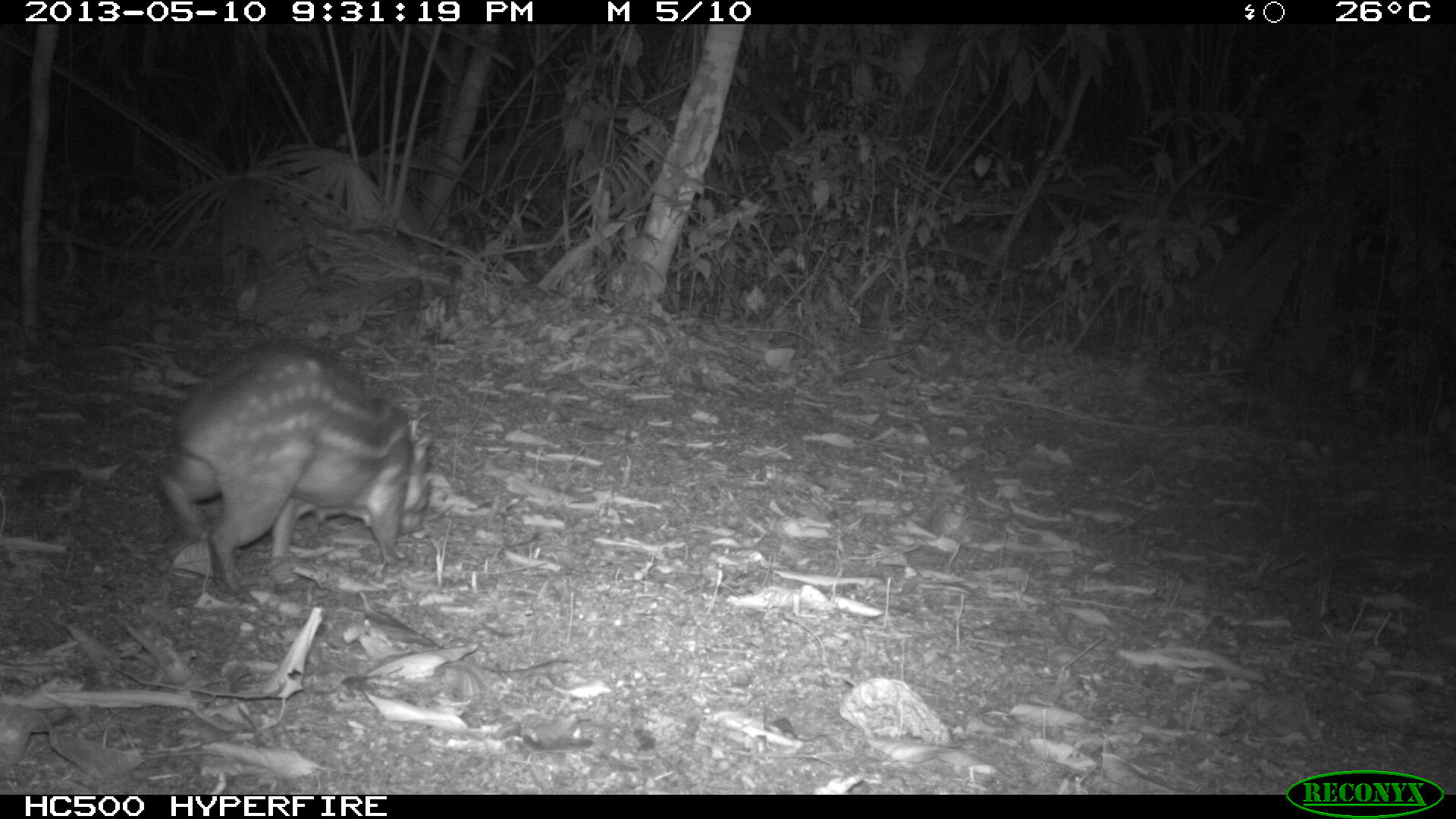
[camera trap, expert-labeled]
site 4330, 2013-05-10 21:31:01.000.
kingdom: Animalia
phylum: Chordata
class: Mammalia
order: Rodentia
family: Cuniculidae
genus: Cuniculus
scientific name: Cuniculus paca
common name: lowland paca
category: agouti paca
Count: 1.